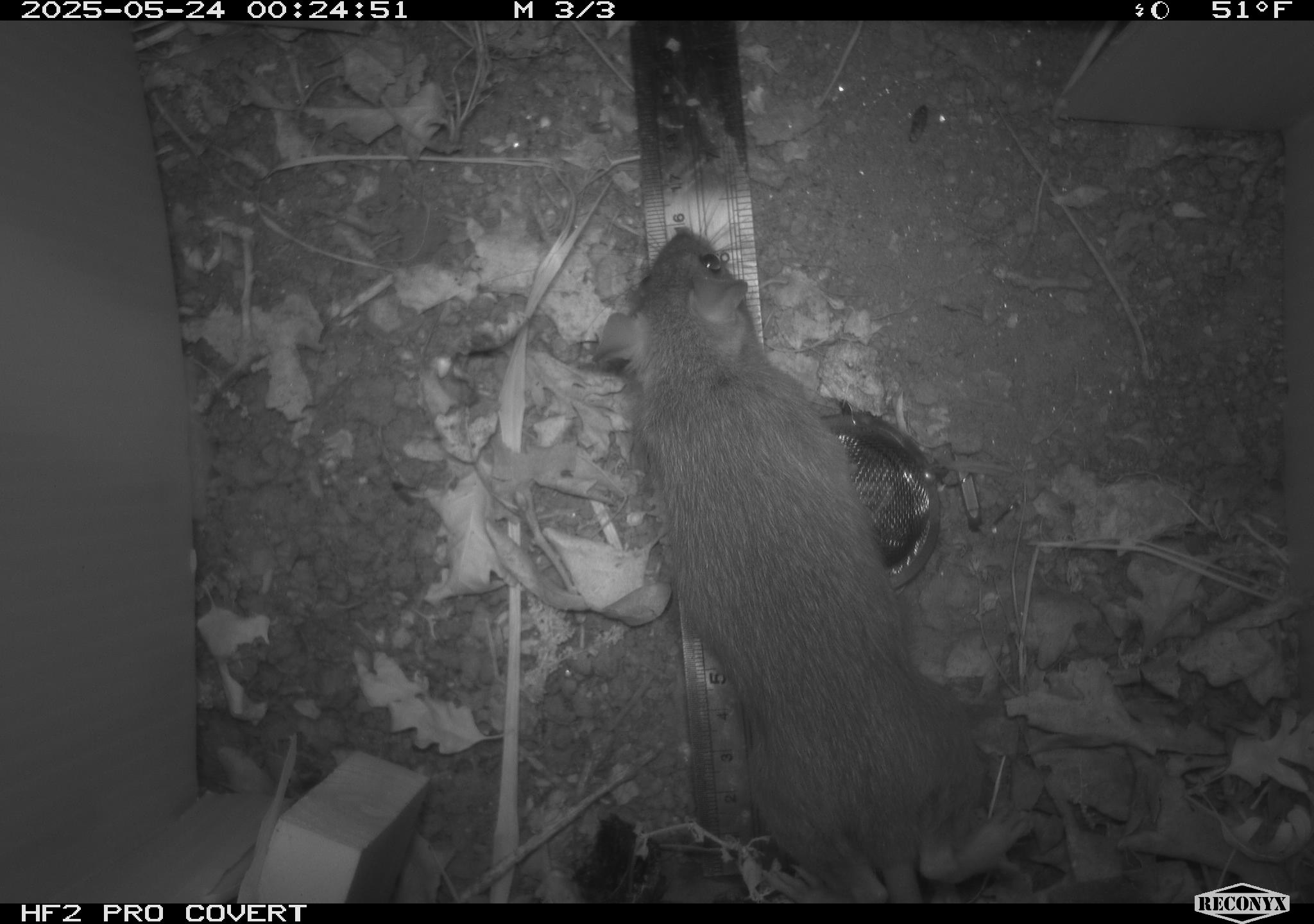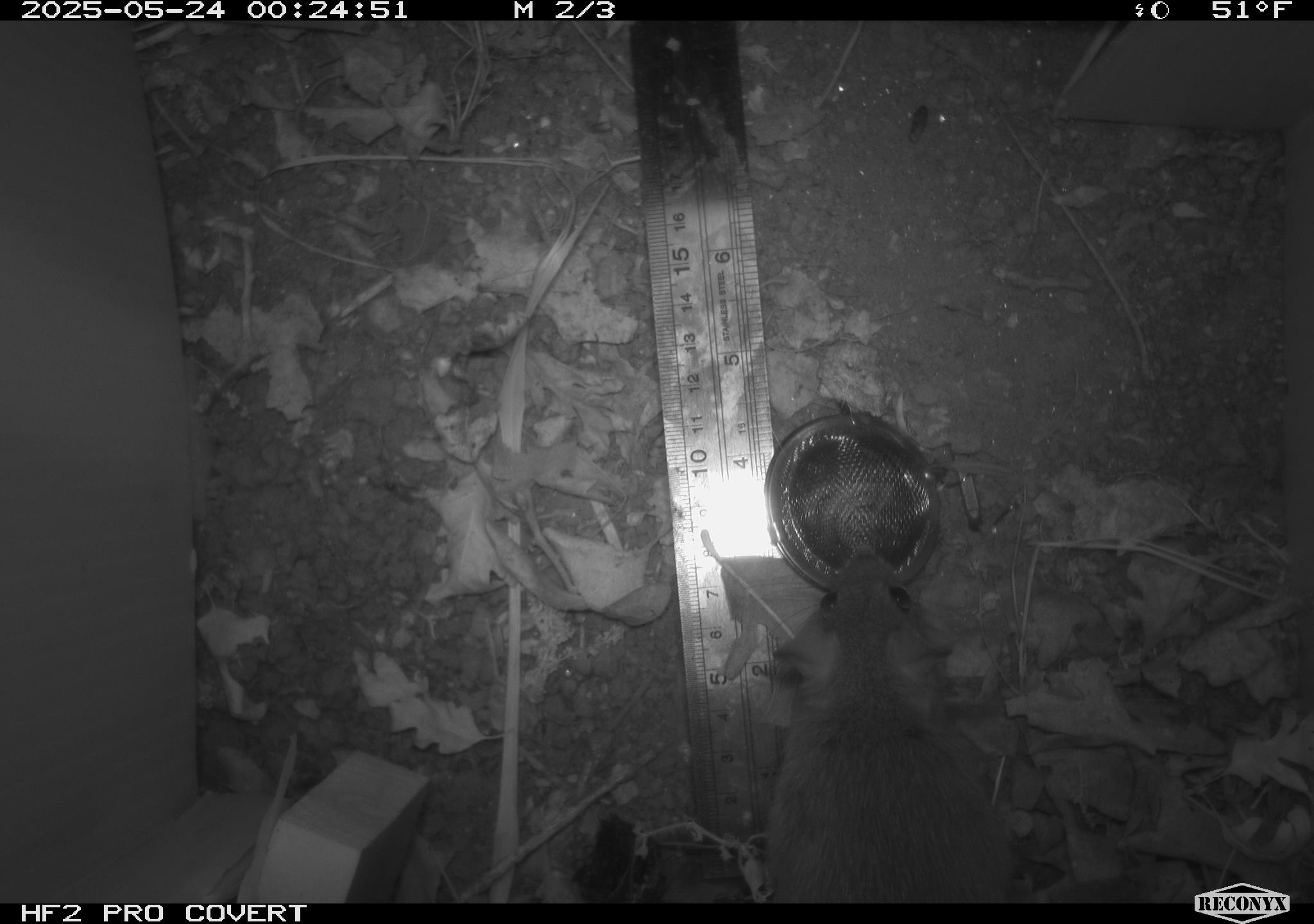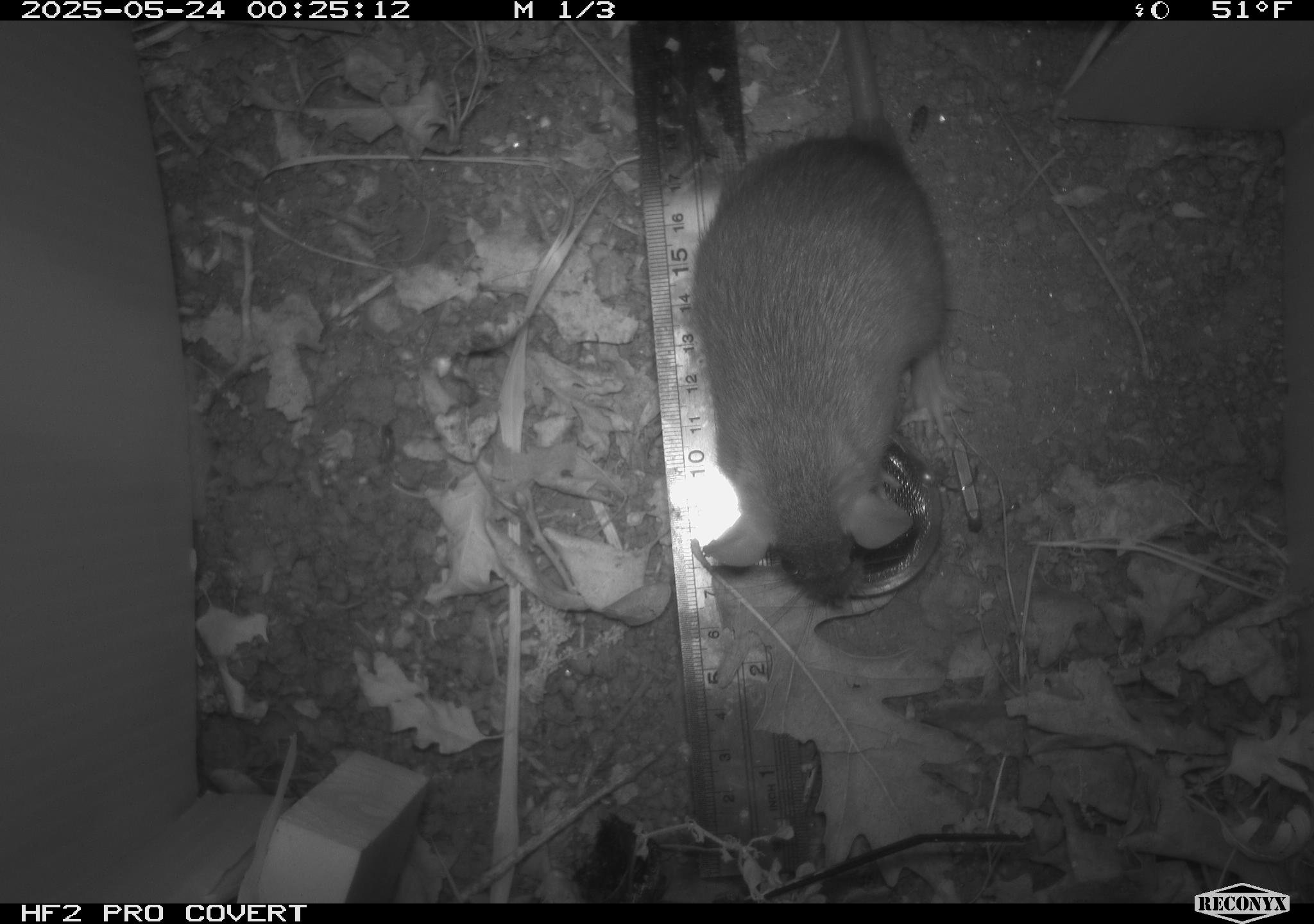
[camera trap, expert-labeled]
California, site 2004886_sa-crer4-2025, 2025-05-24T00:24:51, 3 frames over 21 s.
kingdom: Animalia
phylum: Chordata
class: Mammalia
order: Rodentia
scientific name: Rodentia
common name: rodent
Rodent (Rodentia).